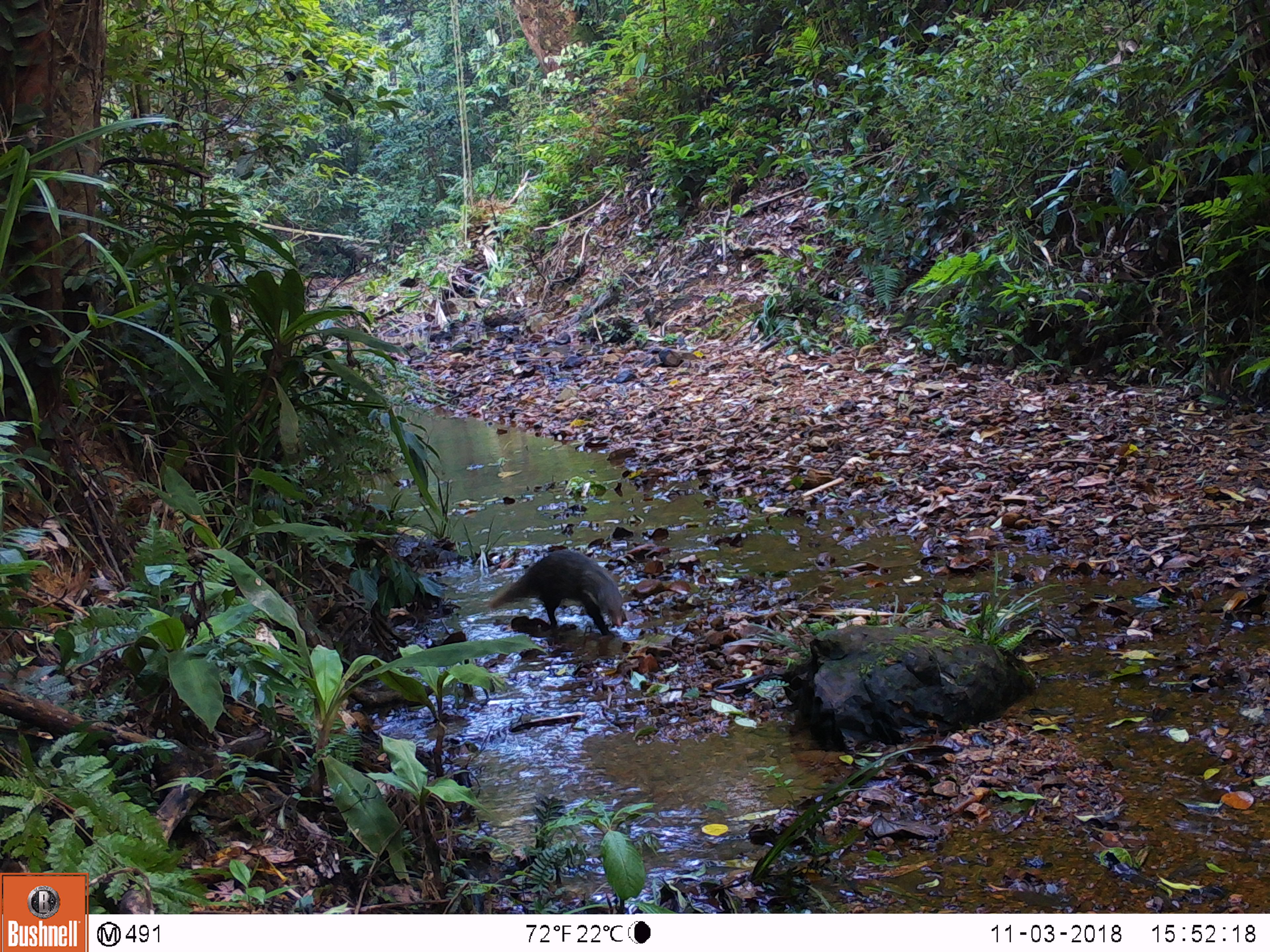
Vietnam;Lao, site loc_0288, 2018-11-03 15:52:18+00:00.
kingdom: Animalia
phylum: Chordata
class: Mammalia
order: Carnivora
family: Herpestidae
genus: Urva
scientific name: Urva urva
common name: crab-eating mongoose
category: crab eating mongoose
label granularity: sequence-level